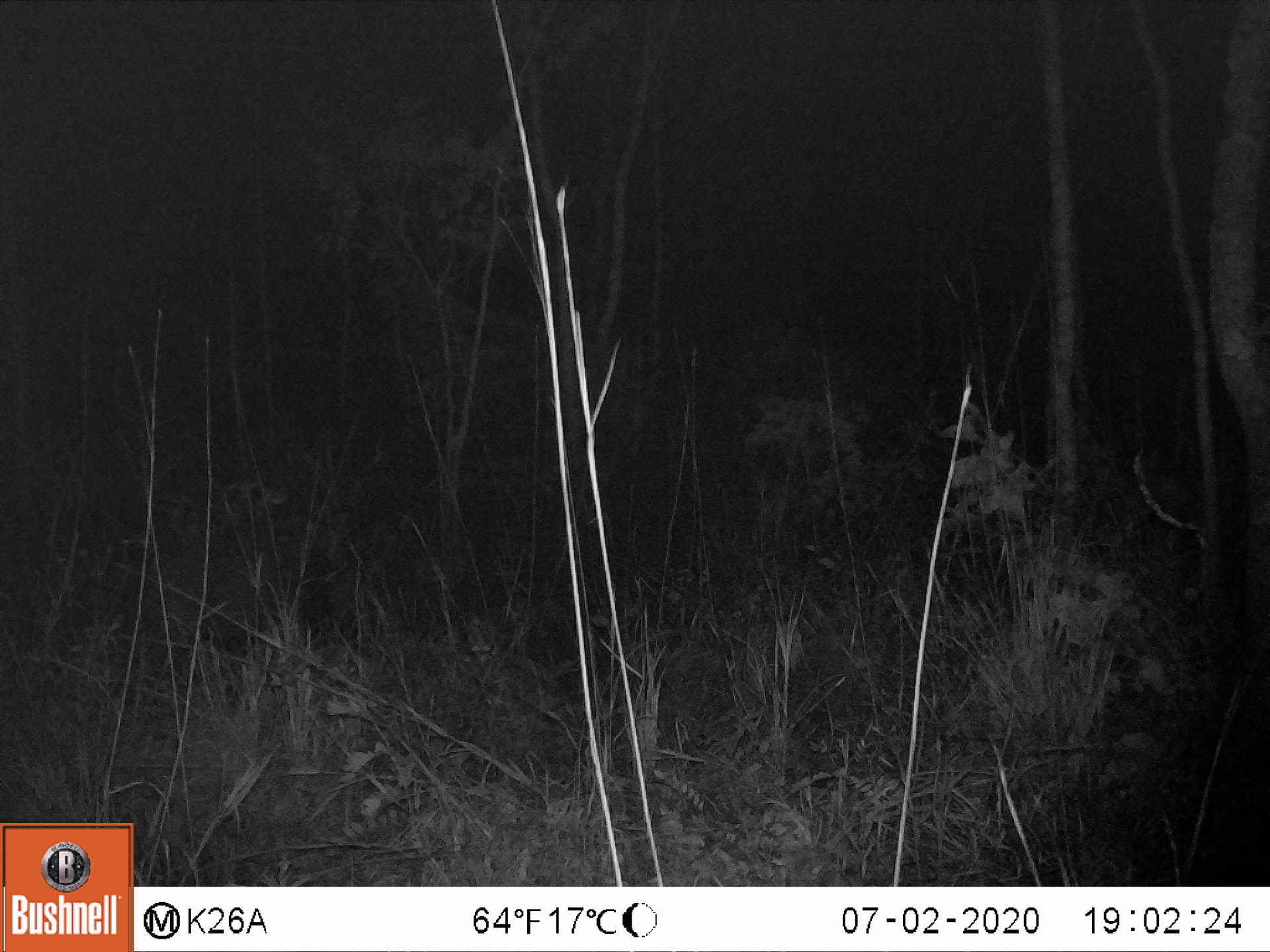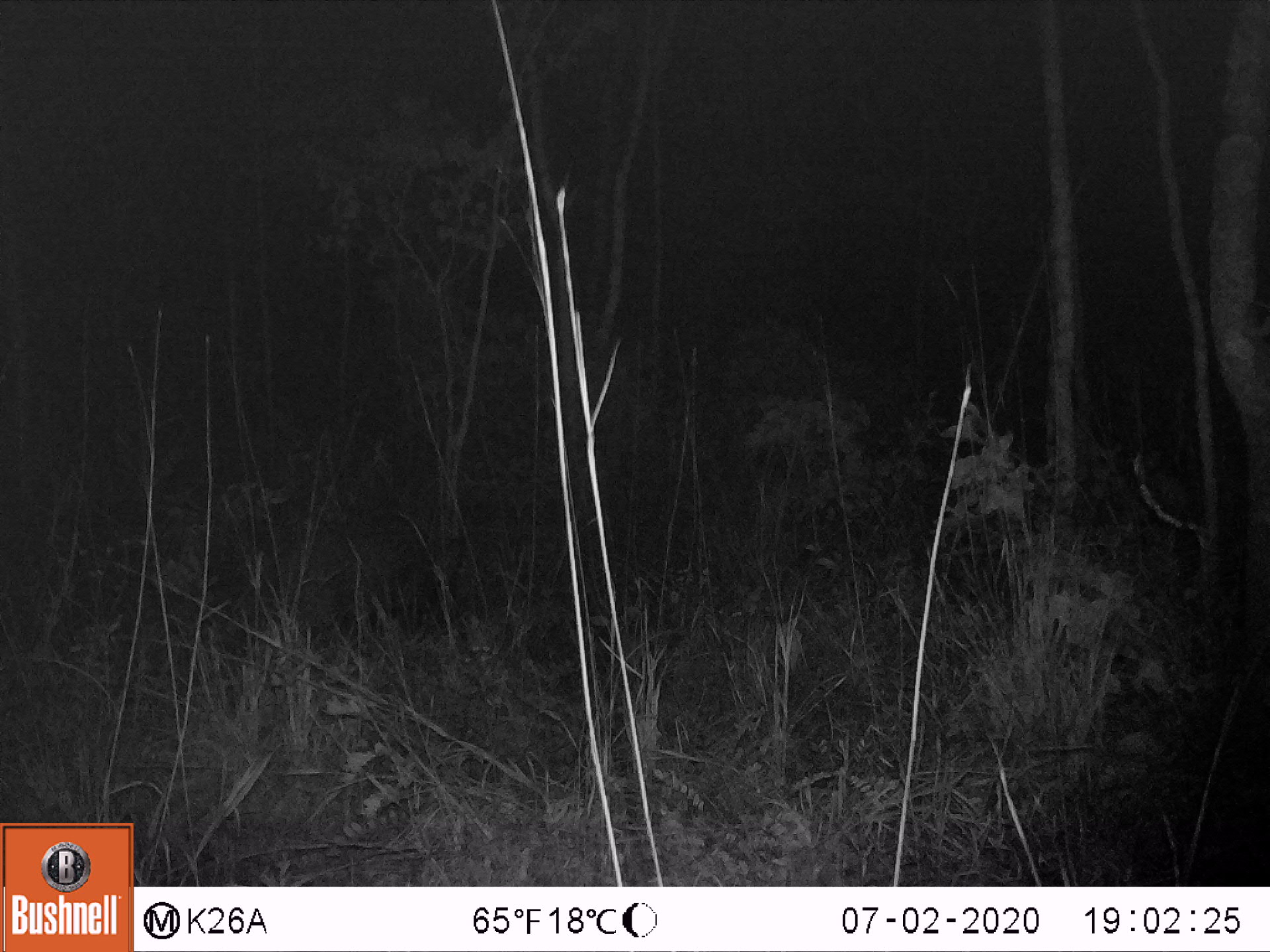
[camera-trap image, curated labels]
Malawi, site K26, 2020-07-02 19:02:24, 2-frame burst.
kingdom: Animalia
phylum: Chordata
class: Mammalia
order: Artiodactyla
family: Suidae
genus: Potamochoerus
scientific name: Potamochoerus larvatus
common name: bushpig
Bushpig (Potamochoerus larvatus), count 1.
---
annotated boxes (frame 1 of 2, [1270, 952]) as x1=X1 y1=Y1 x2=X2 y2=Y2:
bushpig: x1=127 y1=509 x2=352 y2=664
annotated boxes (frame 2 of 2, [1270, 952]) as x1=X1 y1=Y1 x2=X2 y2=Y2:
bushpig: x1=234 y1=505 x2=478 y2=636